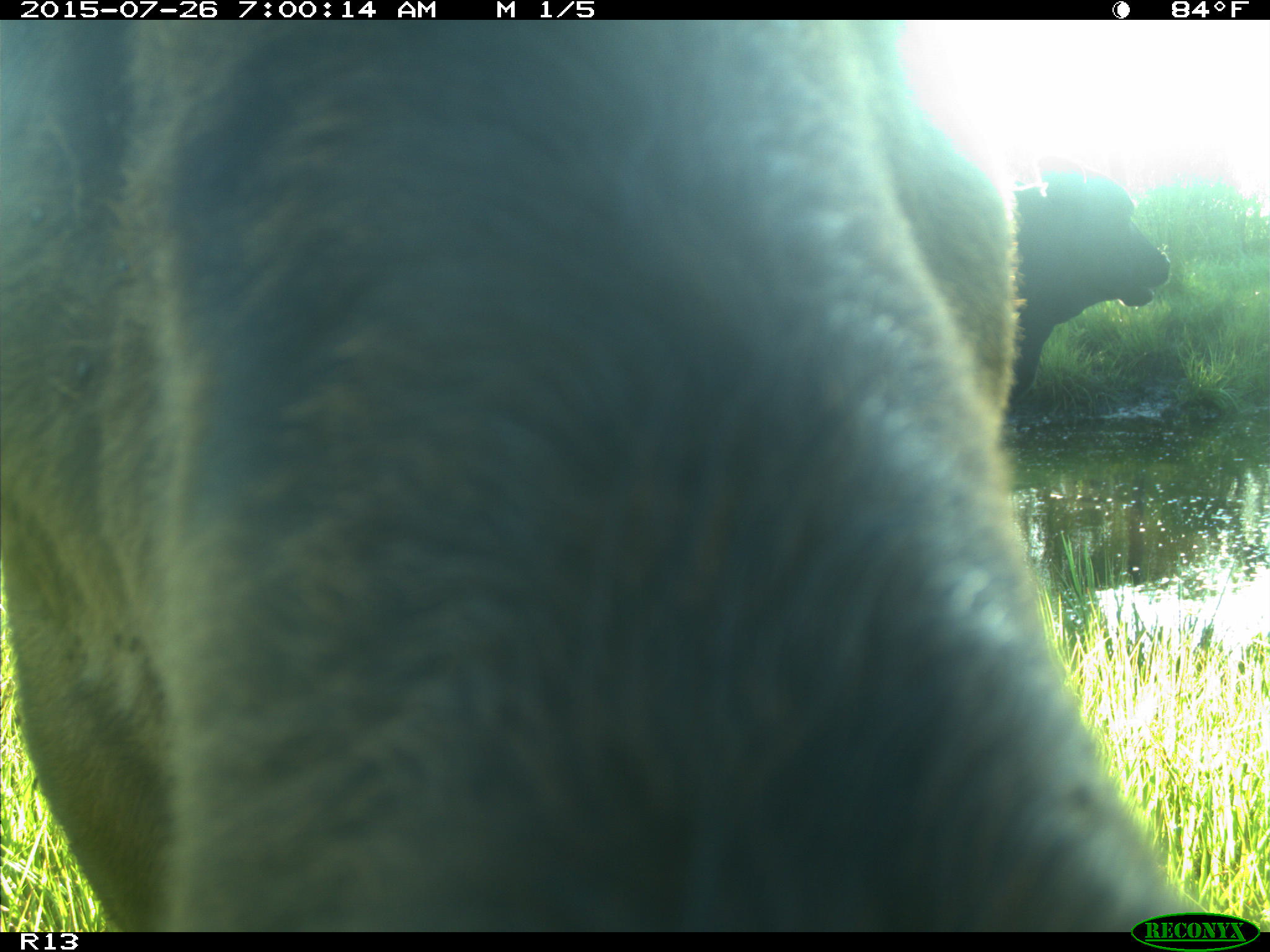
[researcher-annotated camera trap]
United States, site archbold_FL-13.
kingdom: Animalia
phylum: Chordata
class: Mammalia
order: Artiodactyla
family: Suidae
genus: Sus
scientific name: Sus scrofa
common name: wild boar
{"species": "Sus scrofa (wild boar)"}